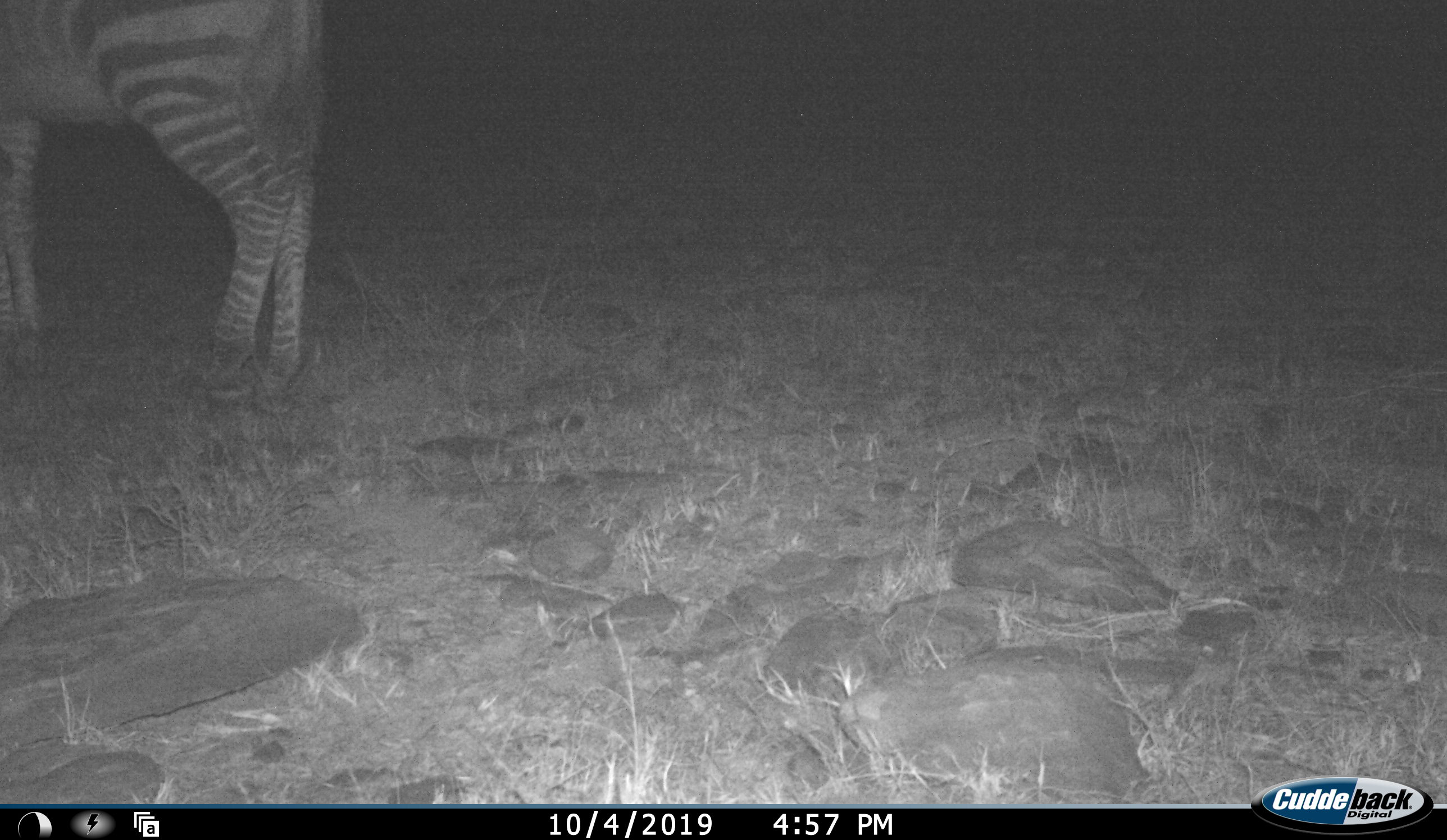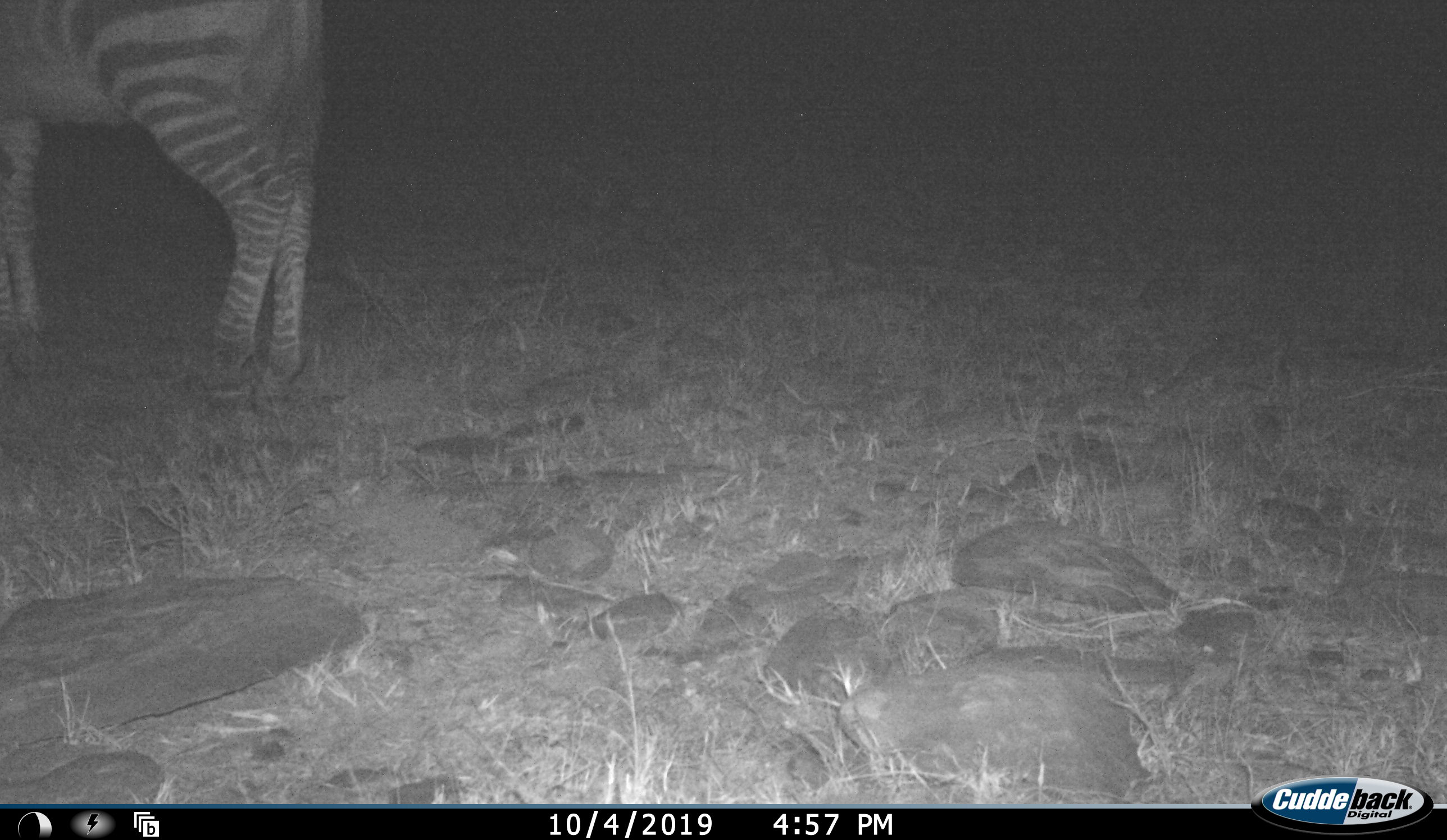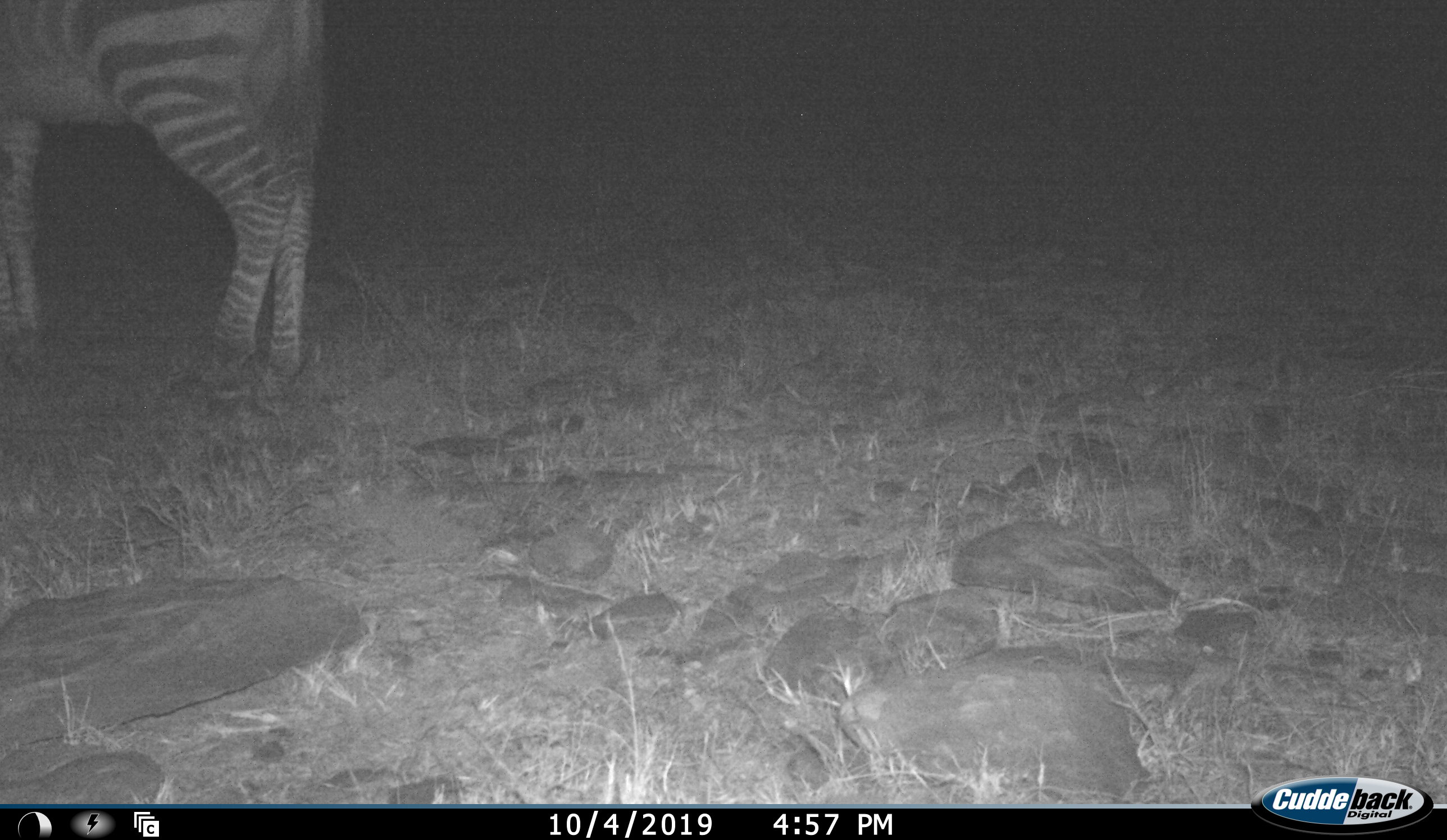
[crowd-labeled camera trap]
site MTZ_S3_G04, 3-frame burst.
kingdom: Animalia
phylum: Chordata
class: Mammalia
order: Perissodactyla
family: Equidae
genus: Equus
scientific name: Equus zebra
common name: mountain zebra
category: zebramountain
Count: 1.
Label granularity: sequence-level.